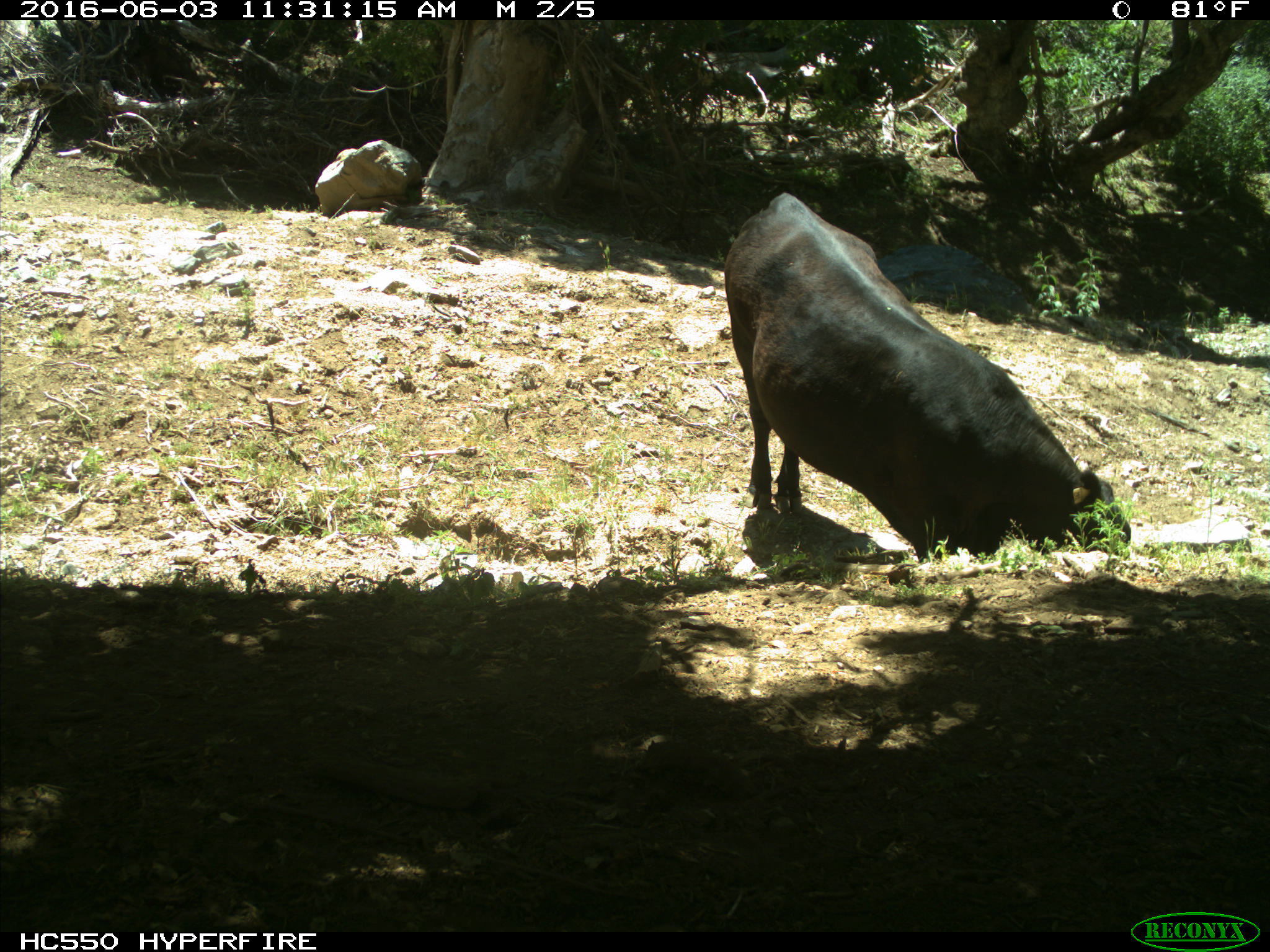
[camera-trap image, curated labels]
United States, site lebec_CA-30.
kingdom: Animalia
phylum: Chordata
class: Mammalia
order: Artiodactyla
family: Bovidae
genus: Bos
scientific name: Bos taurus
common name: domestic cow